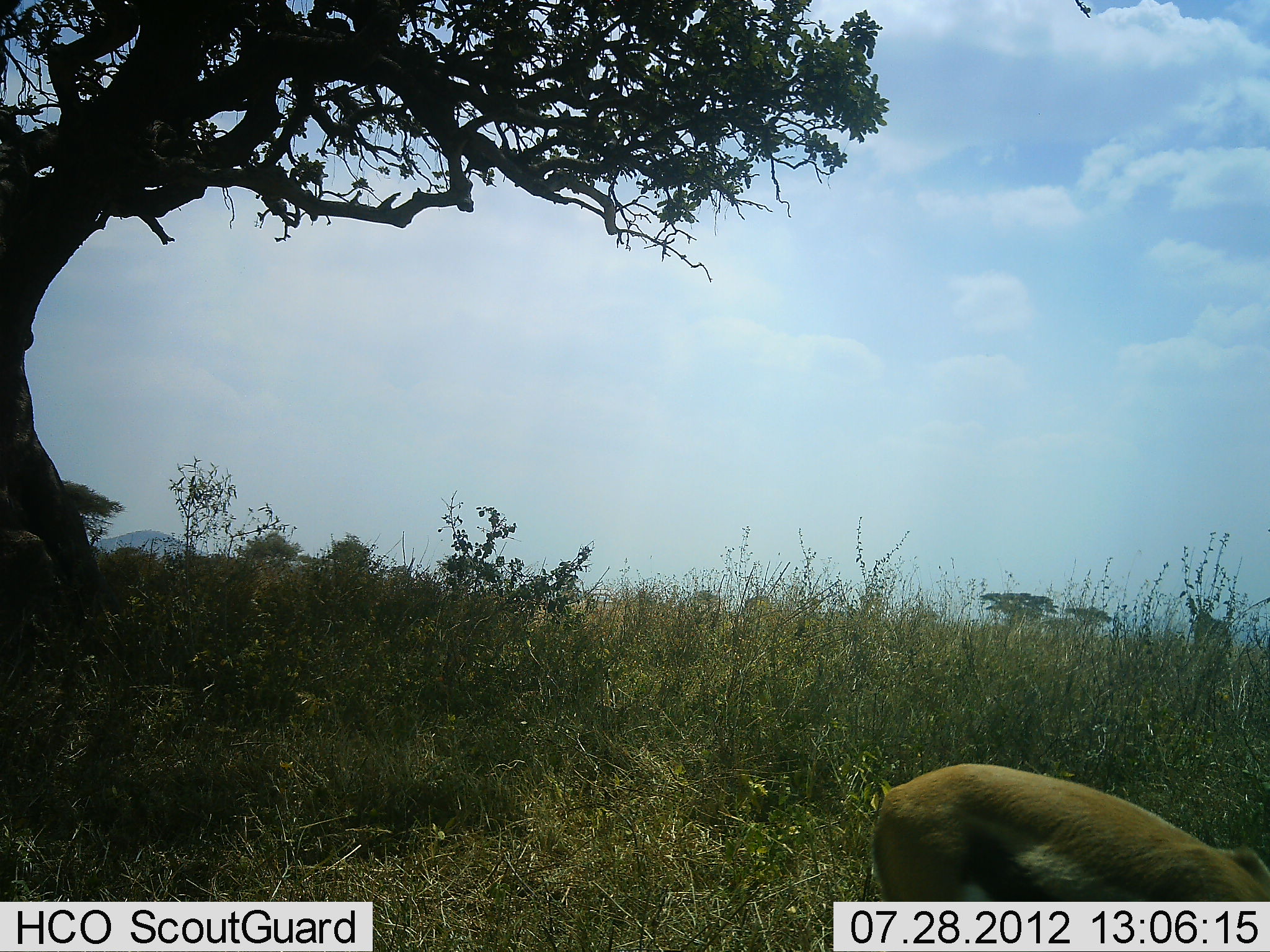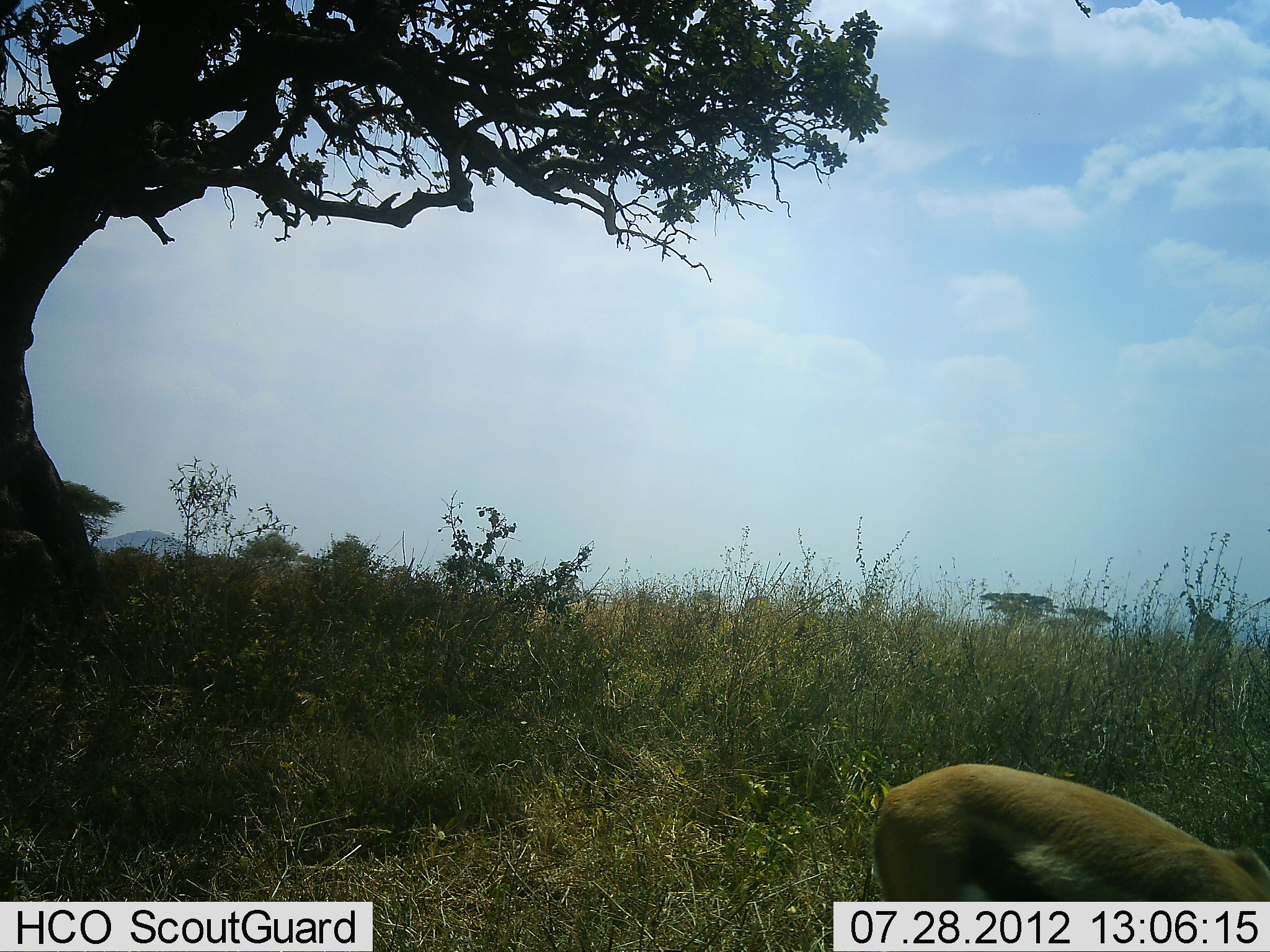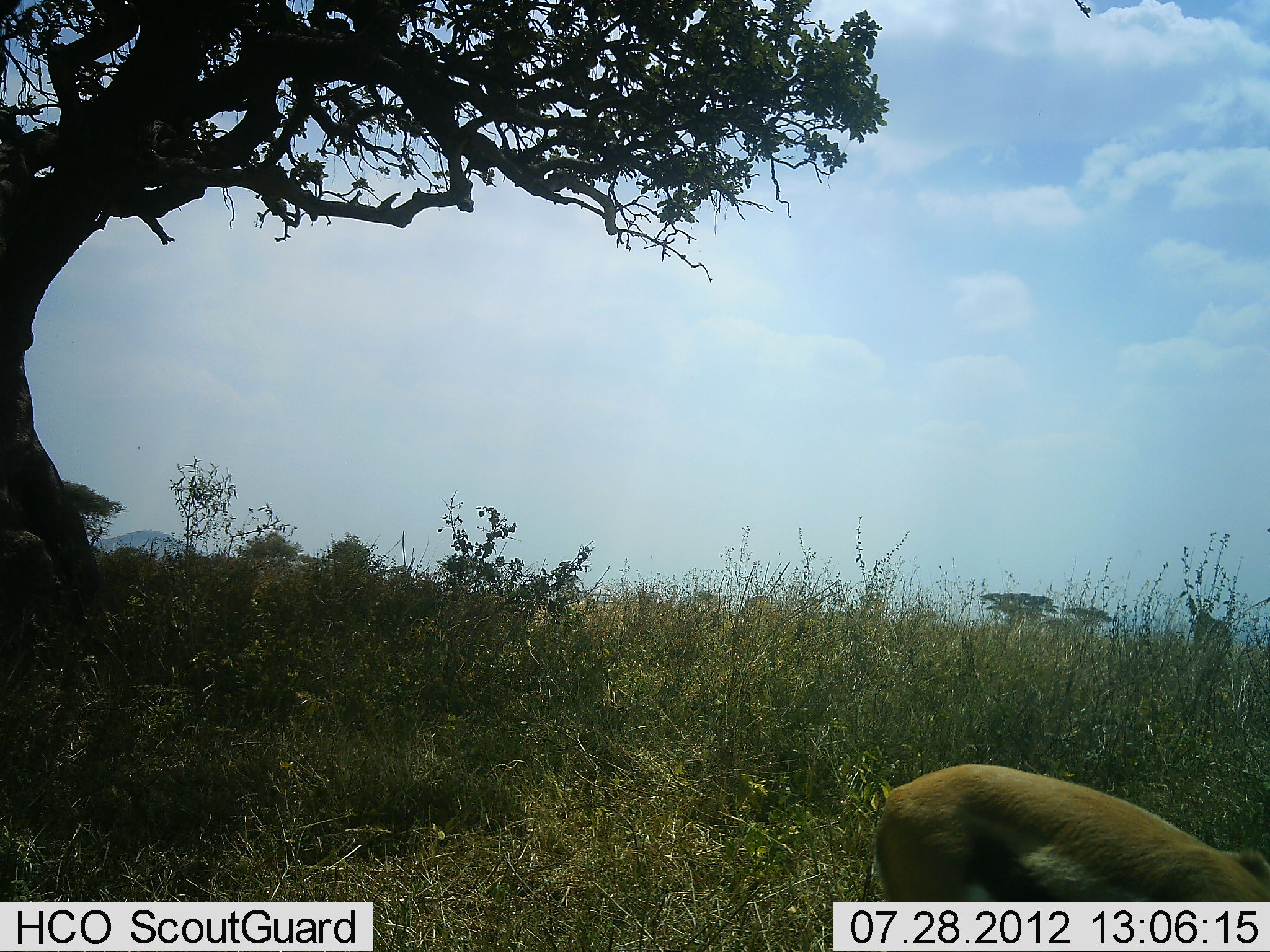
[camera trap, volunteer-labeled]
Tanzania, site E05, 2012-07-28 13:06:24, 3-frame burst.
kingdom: Animalia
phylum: Chordata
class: Mammalia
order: Artiodactyla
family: Bovidae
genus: Eudorcas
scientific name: Eudorcas thomsonii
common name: thomson's gazelle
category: gazellethomsons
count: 1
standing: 60%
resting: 0%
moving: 0%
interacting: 0%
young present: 0%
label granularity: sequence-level